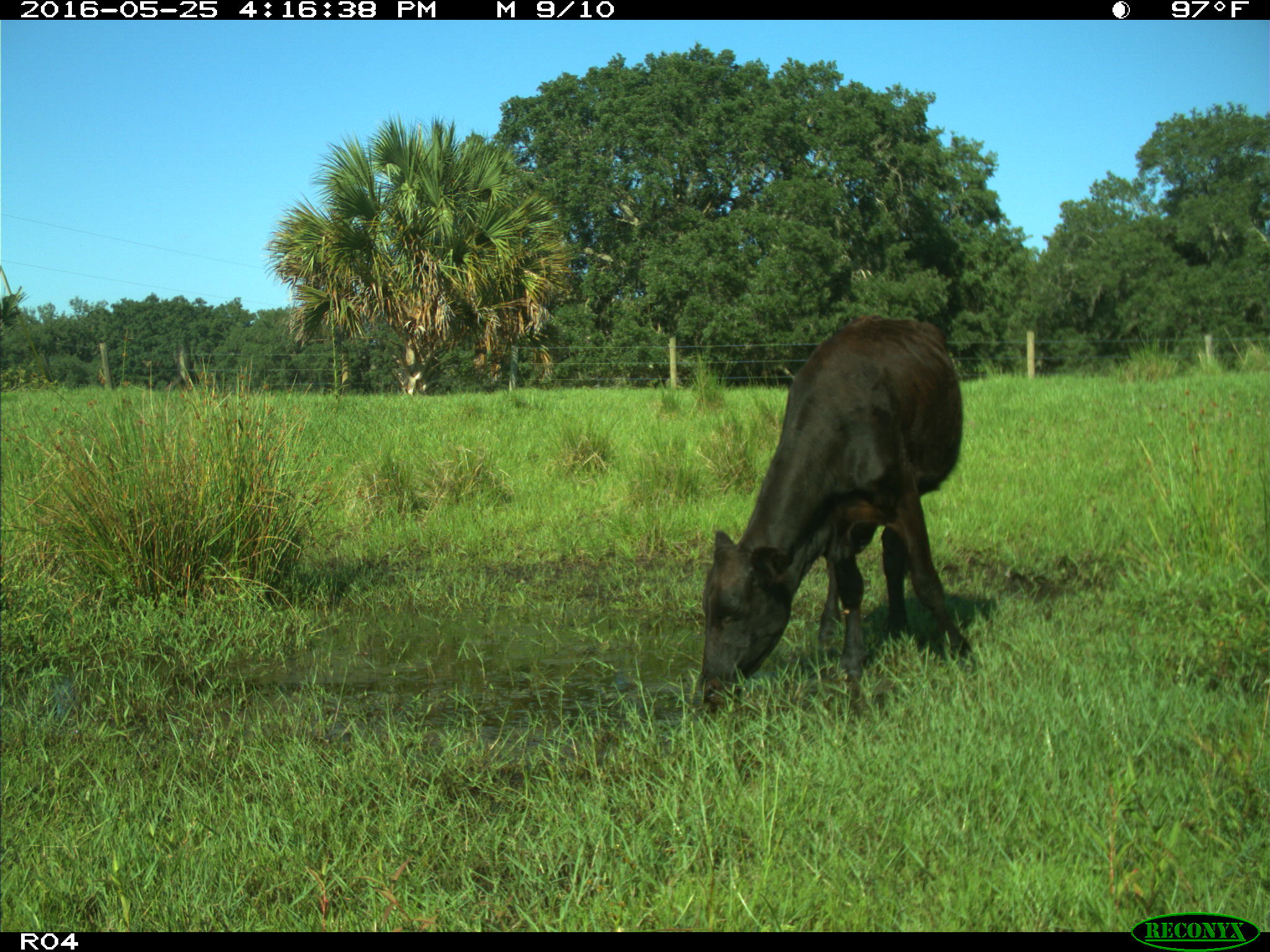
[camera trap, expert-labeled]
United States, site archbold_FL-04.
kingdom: Animalia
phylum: Chordata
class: Mammalia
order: Artiodactyla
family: Bovidae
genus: Bos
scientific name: Bos taurus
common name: domestic cow